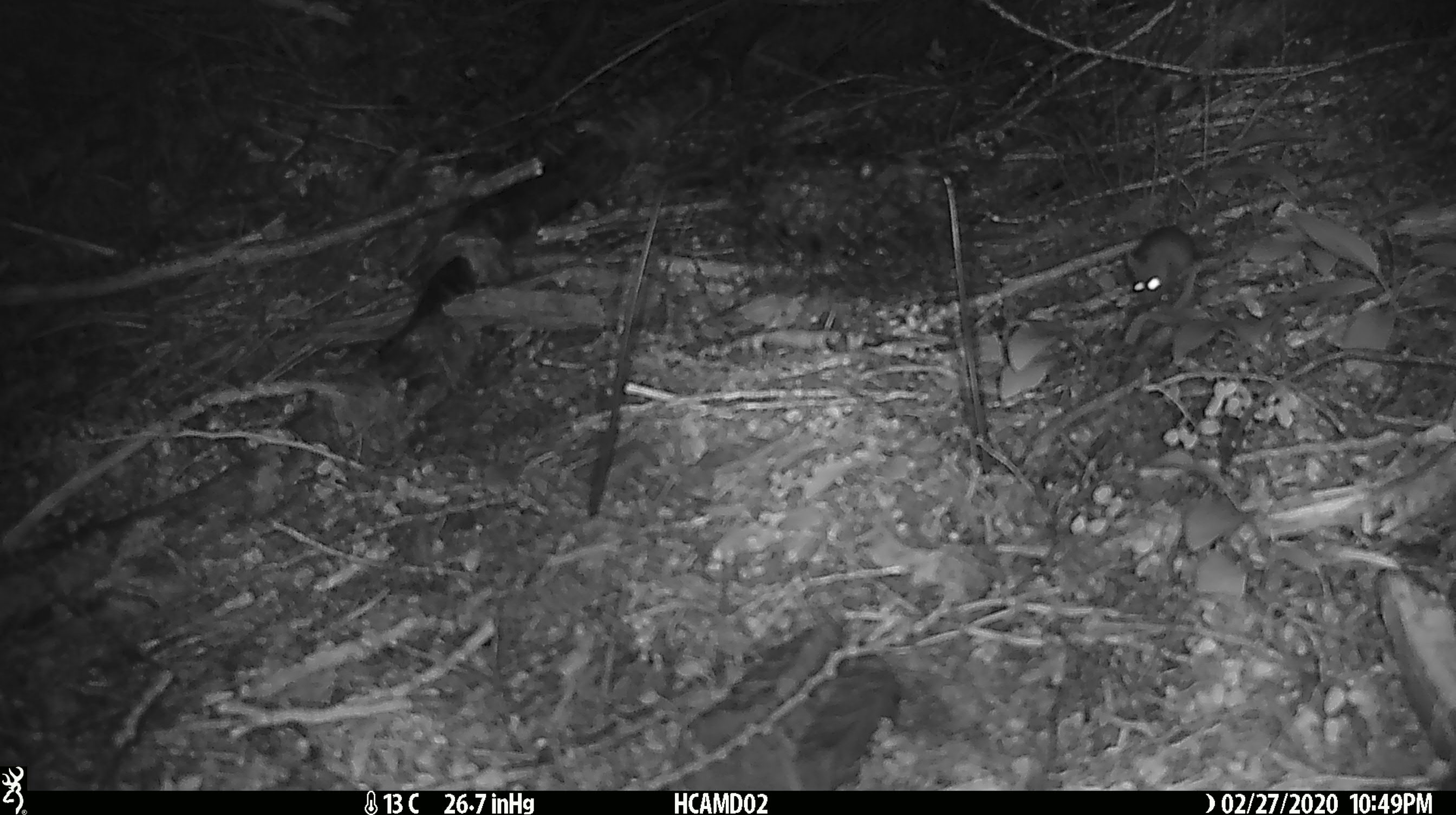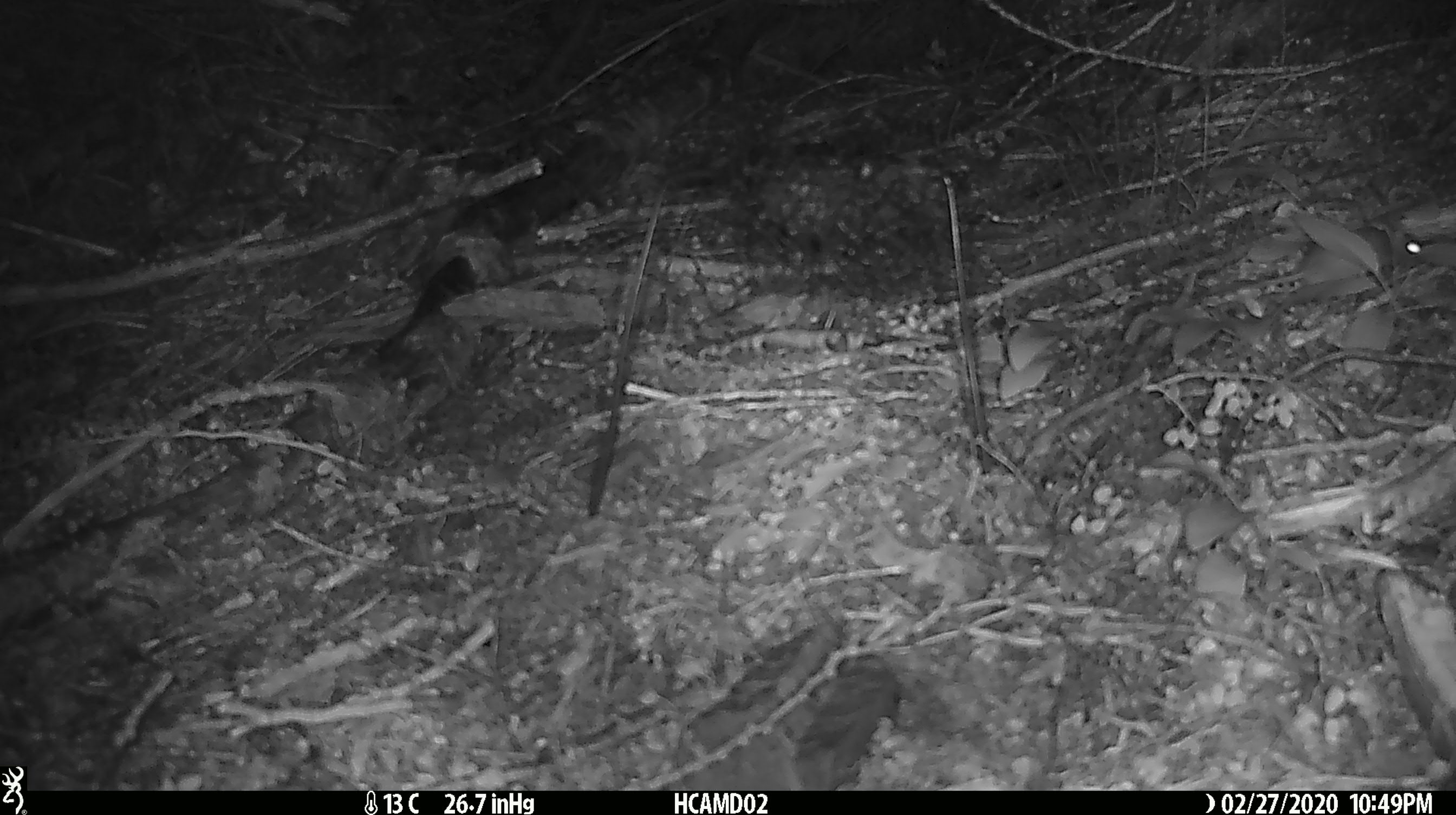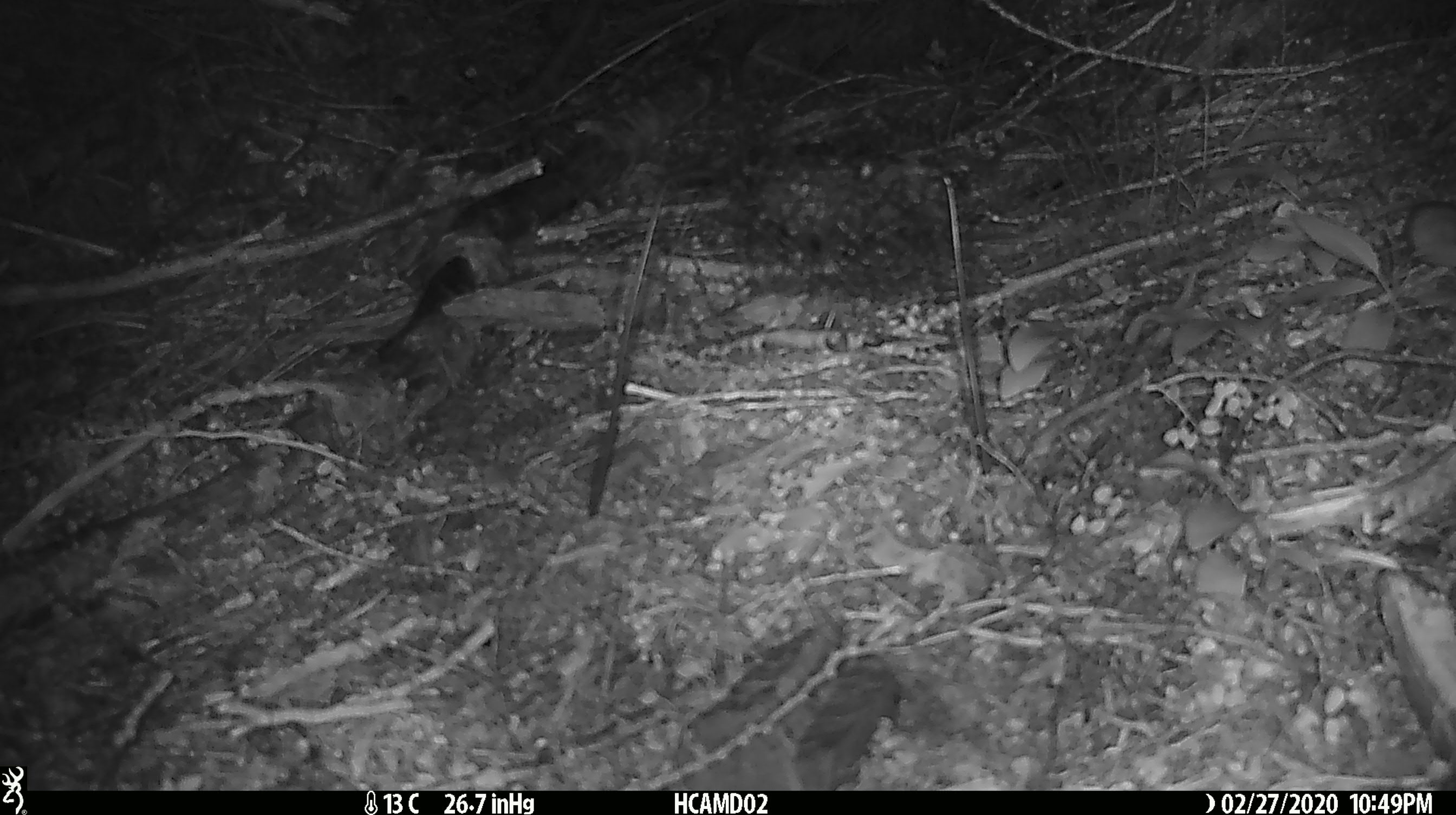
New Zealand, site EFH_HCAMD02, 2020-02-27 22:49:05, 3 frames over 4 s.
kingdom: Animalia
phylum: Chordata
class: Mammalia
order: Rodentia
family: Muridae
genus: Mus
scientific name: Mus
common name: mouse